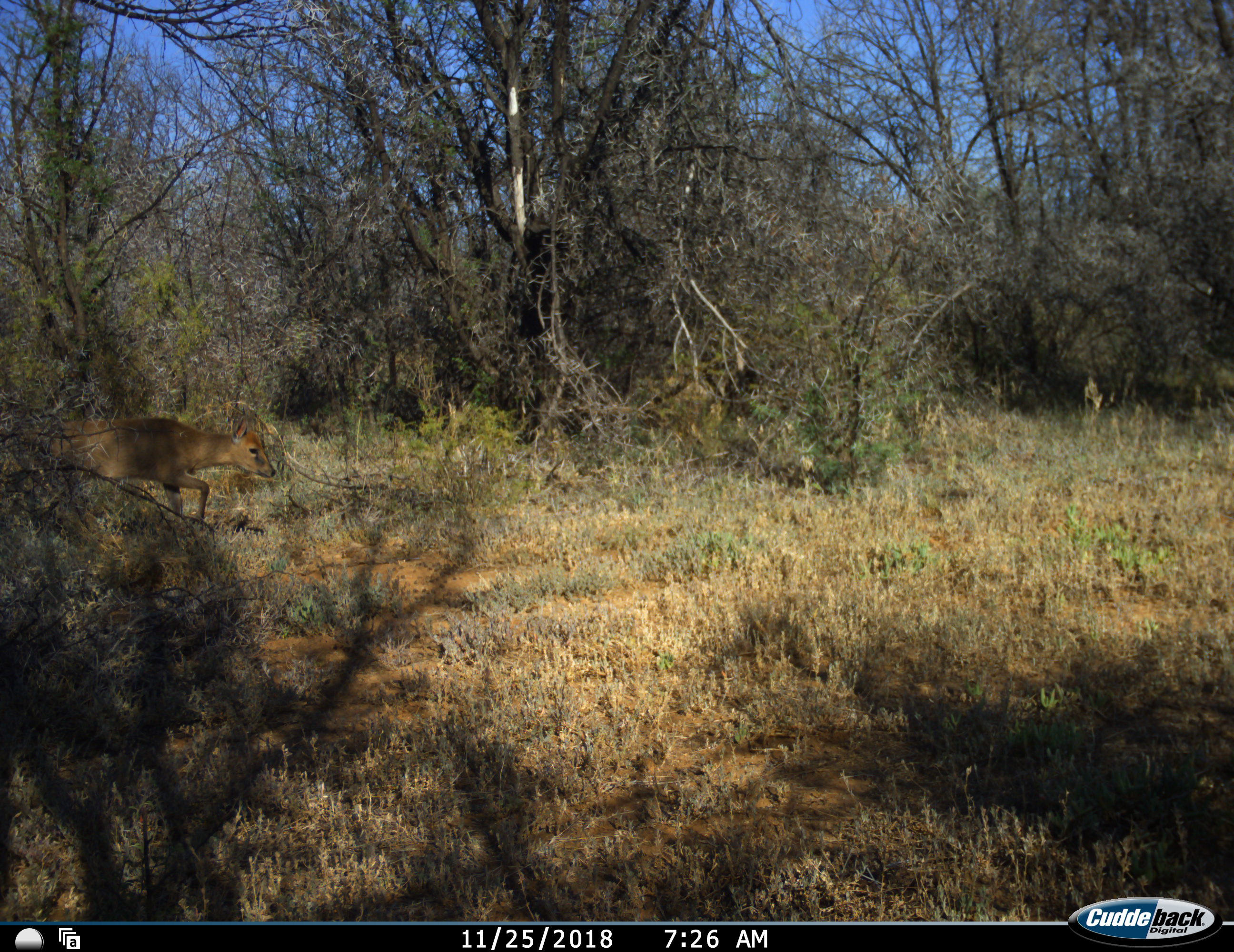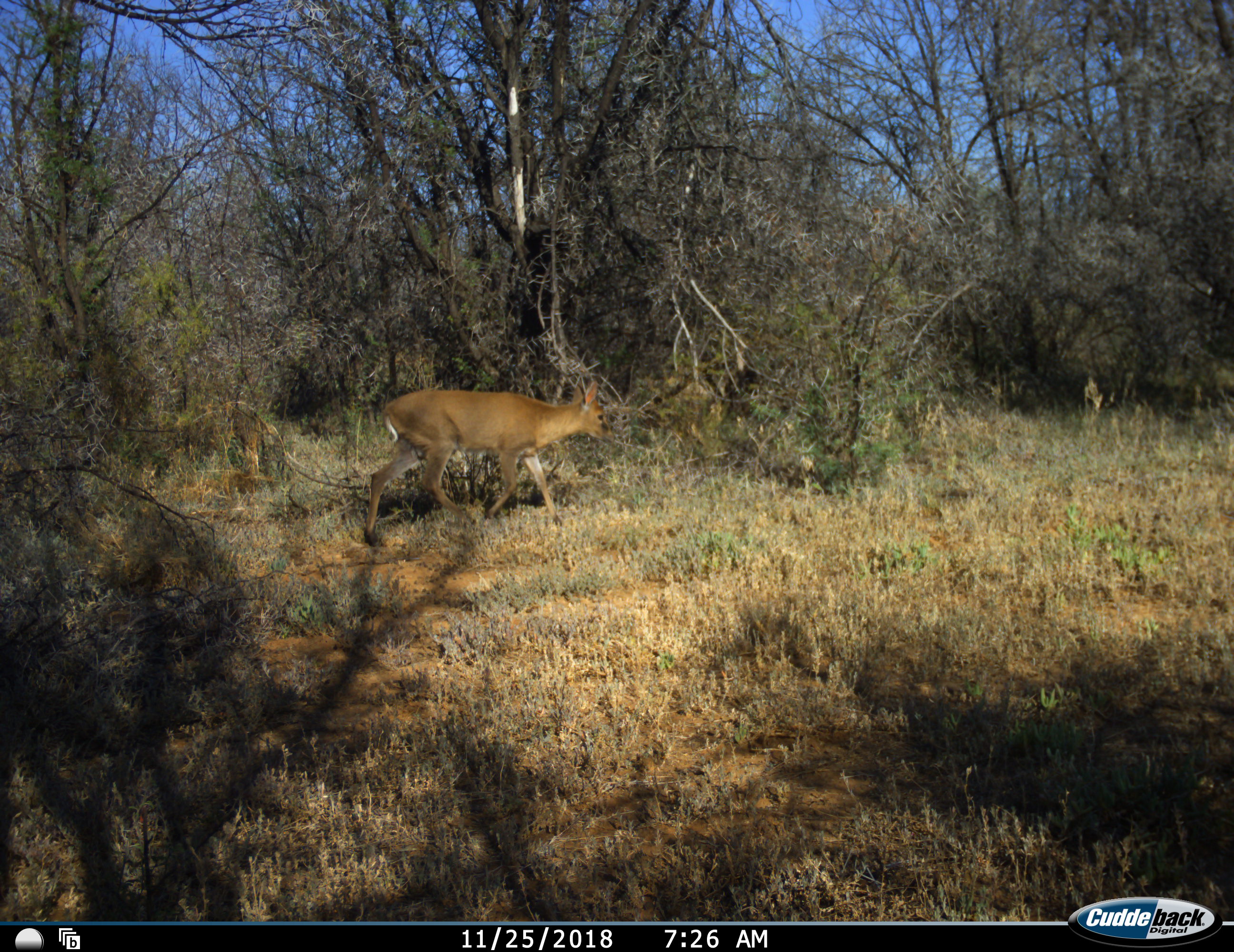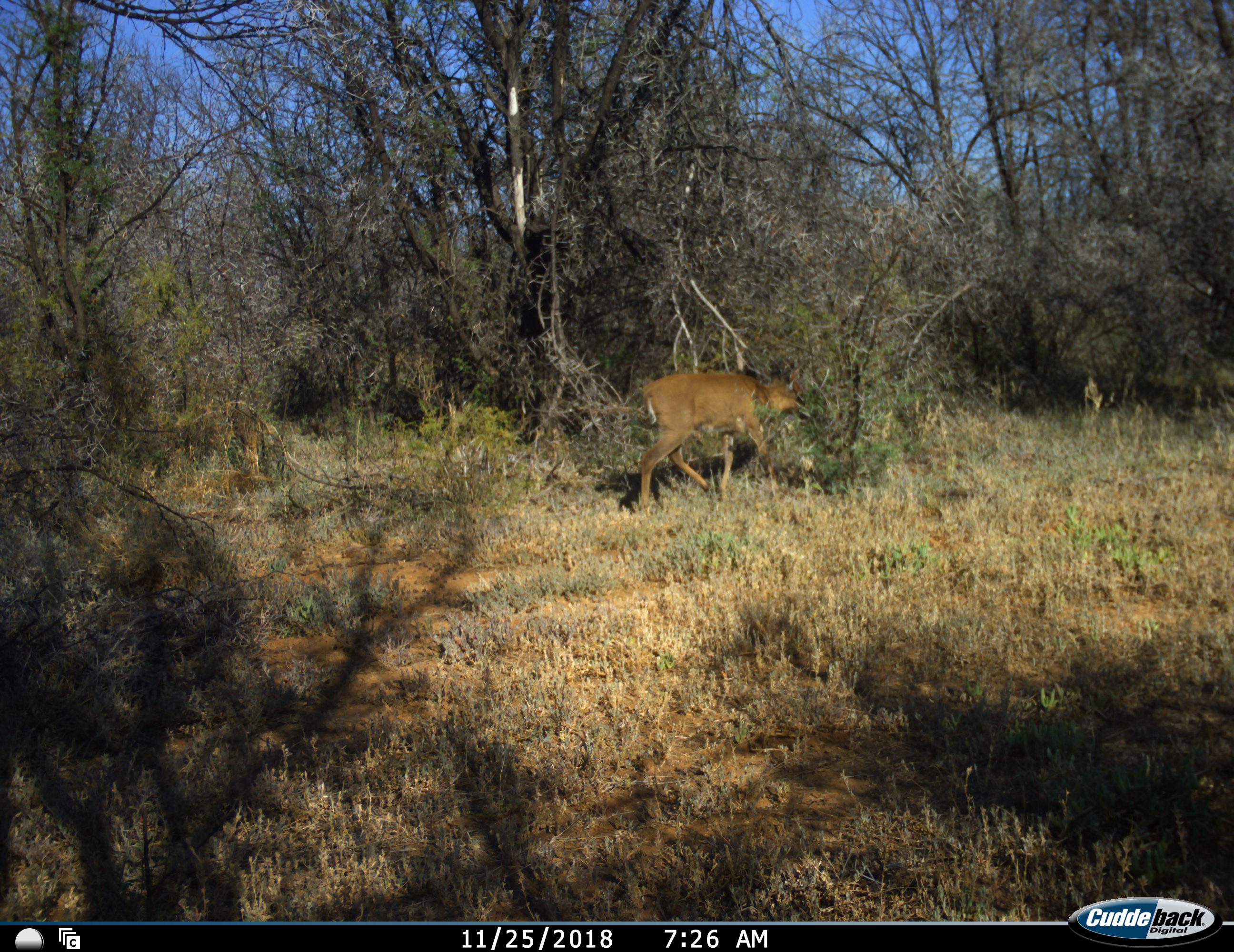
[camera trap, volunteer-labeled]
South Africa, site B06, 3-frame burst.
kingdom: Animalia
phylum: Chordata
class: Mammalia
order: Artiodactyla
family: Bovidae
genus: Sylvicapra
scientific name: Sylvicapra grimmia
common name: common grey duiker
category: duikercommongrey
Duikercommongrey (common grey duiker) (Sylvicapra grimmia), count 1. Behavior (volunteer vote fractions): standing 0%, resting 0%, moving 100%, interacting 0%. Young present (vote fraction): 0%. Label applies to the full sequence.